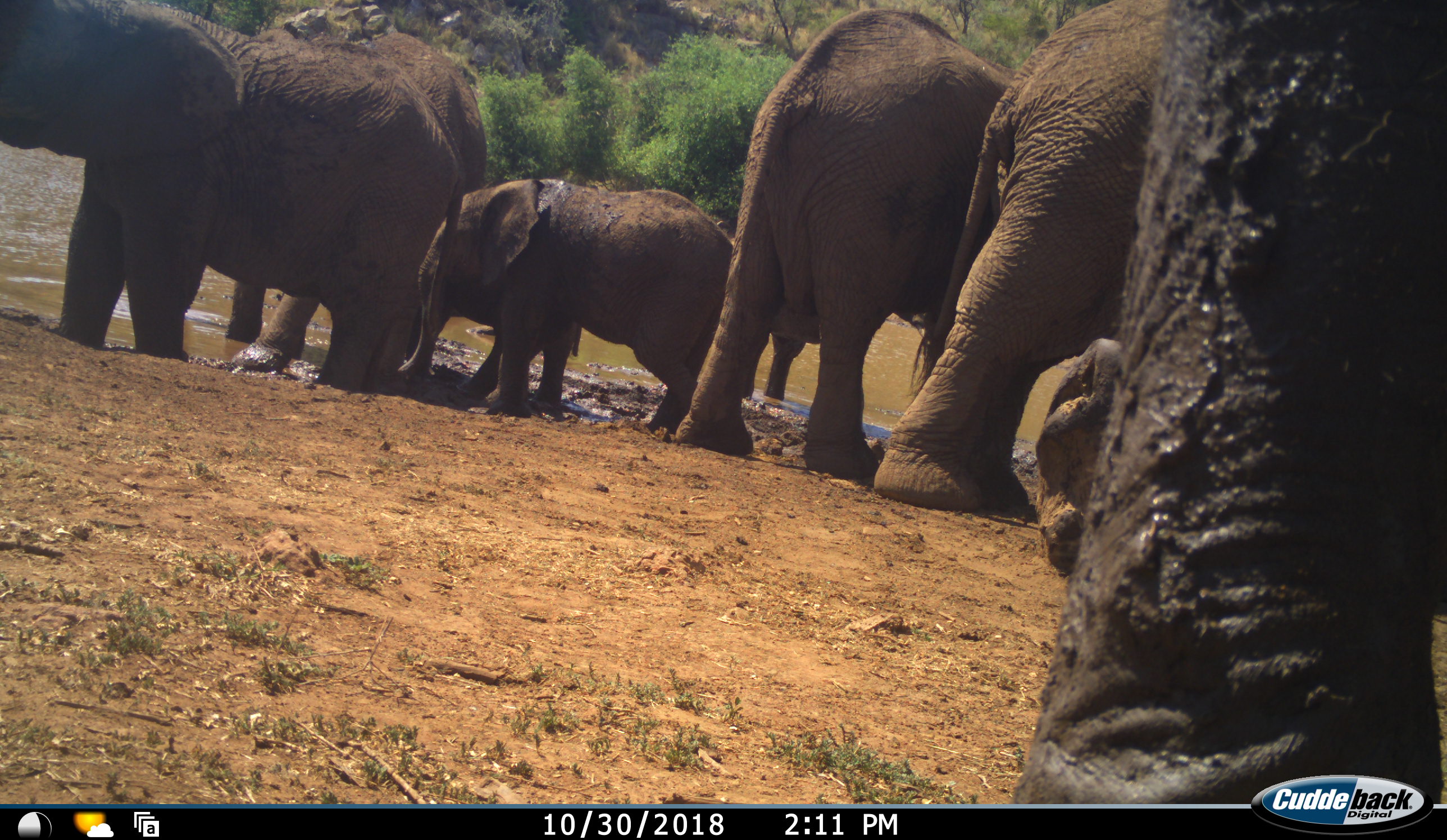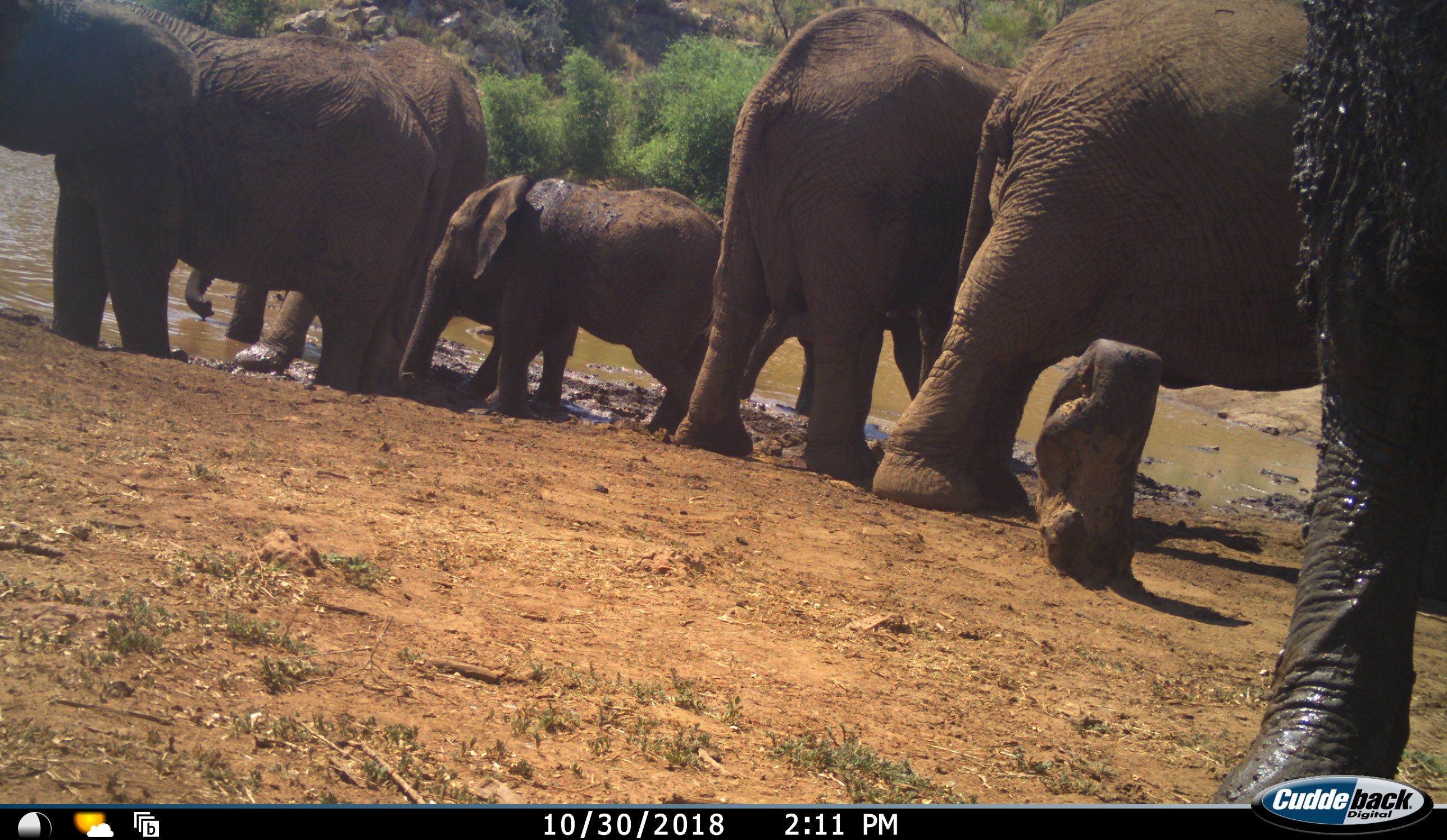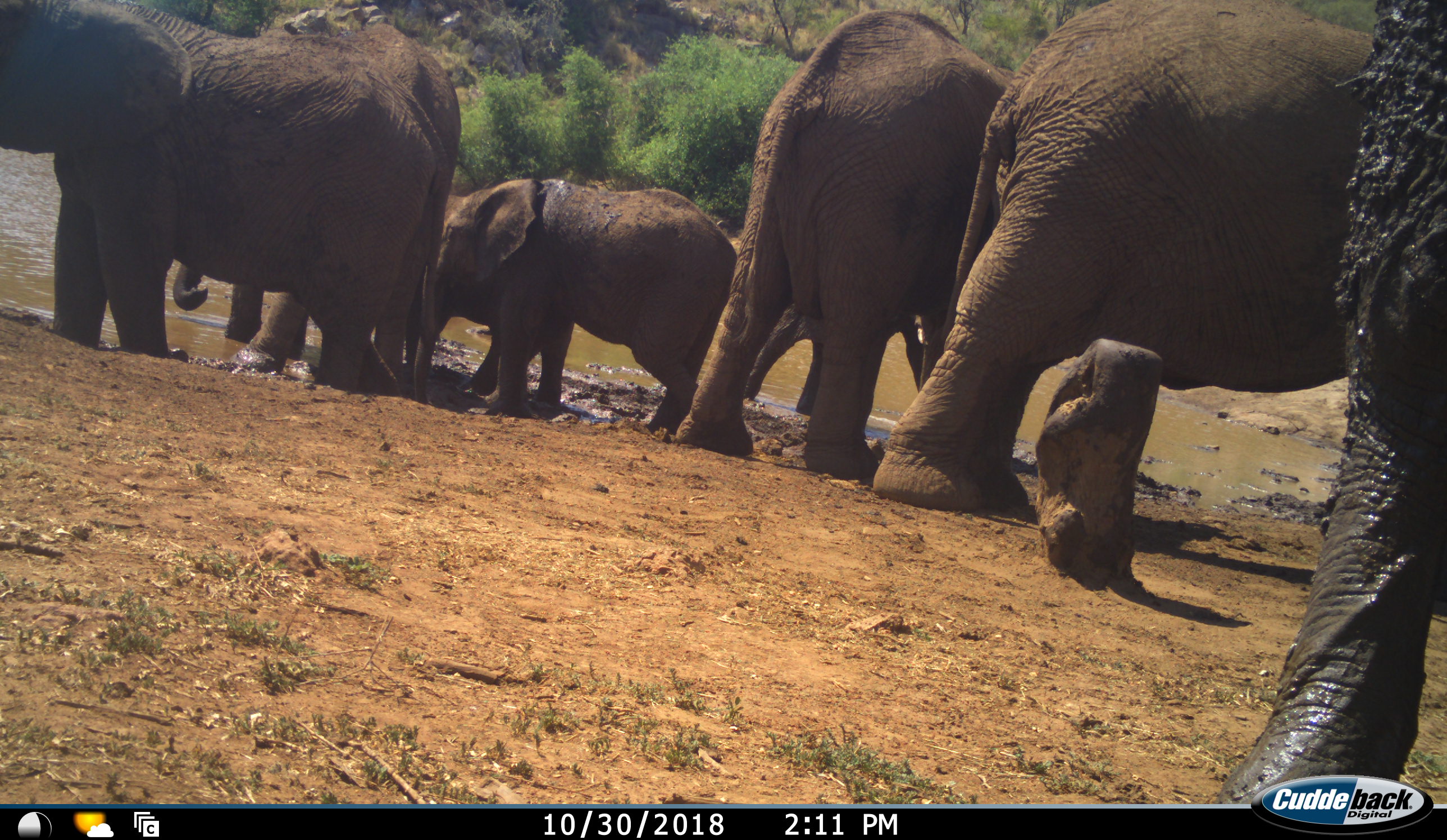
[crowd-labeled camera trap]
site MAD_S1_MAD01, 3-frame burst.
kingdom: Animalia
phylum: Chordata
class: Mammalia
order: Proboscidea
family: Elephantidae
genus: Loxodonta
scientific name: Loxodonta africana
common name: african bush elephant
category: elephant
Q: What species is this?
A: Elephant (african bush elephant) (Loxodonta africana).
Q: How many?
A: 7.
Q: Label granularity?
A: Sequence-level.